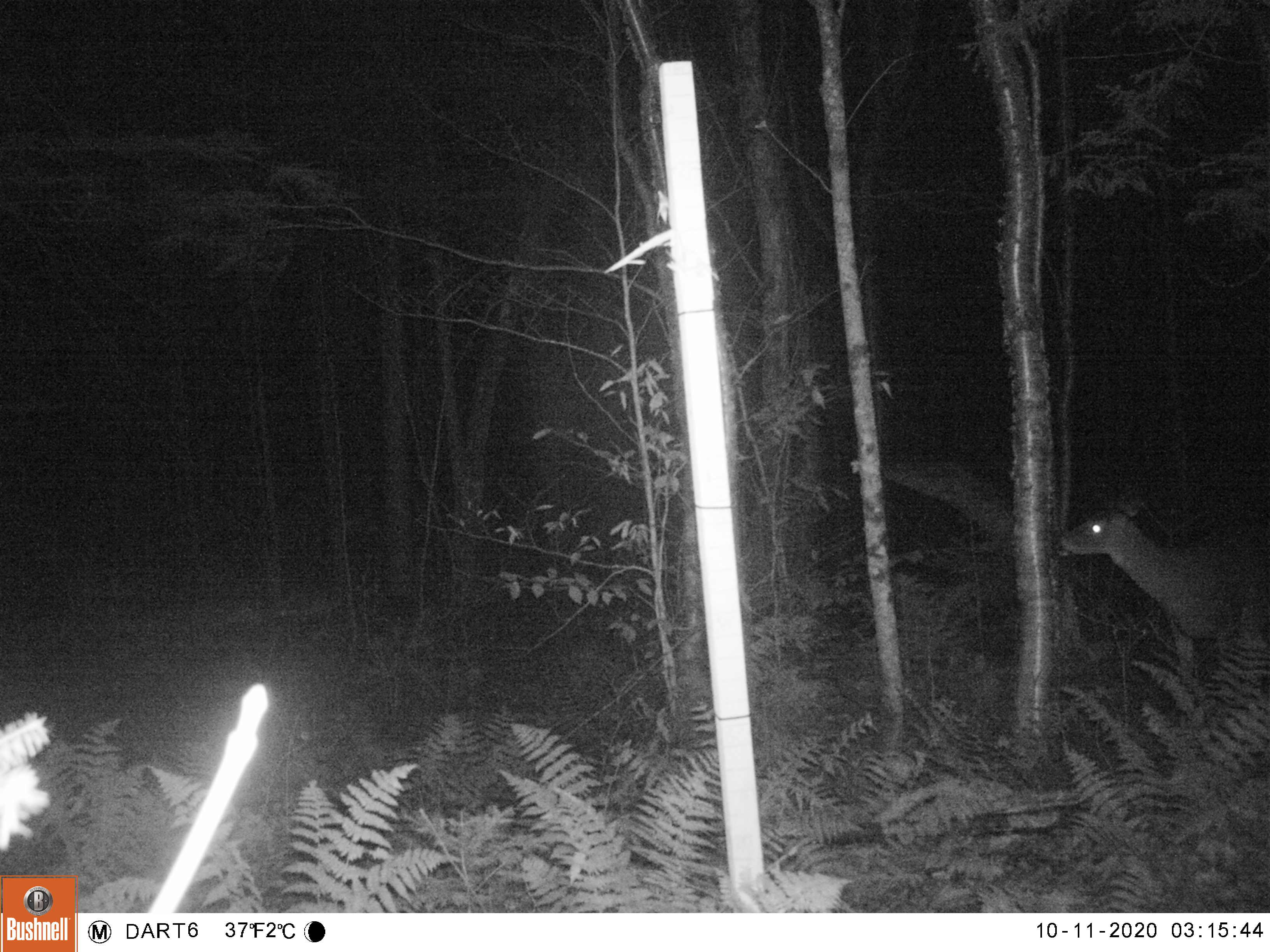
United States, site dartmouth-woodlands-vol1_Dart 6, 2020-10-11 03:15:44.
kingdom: Animalia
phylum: Chordata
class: Mammalia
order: Artiodactyla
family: Cervidae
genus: Odocoileus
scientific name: Odocoileus virginianus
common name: white-tailed deer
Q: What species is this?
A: White-tailed deer (Odocoileus virginianus).